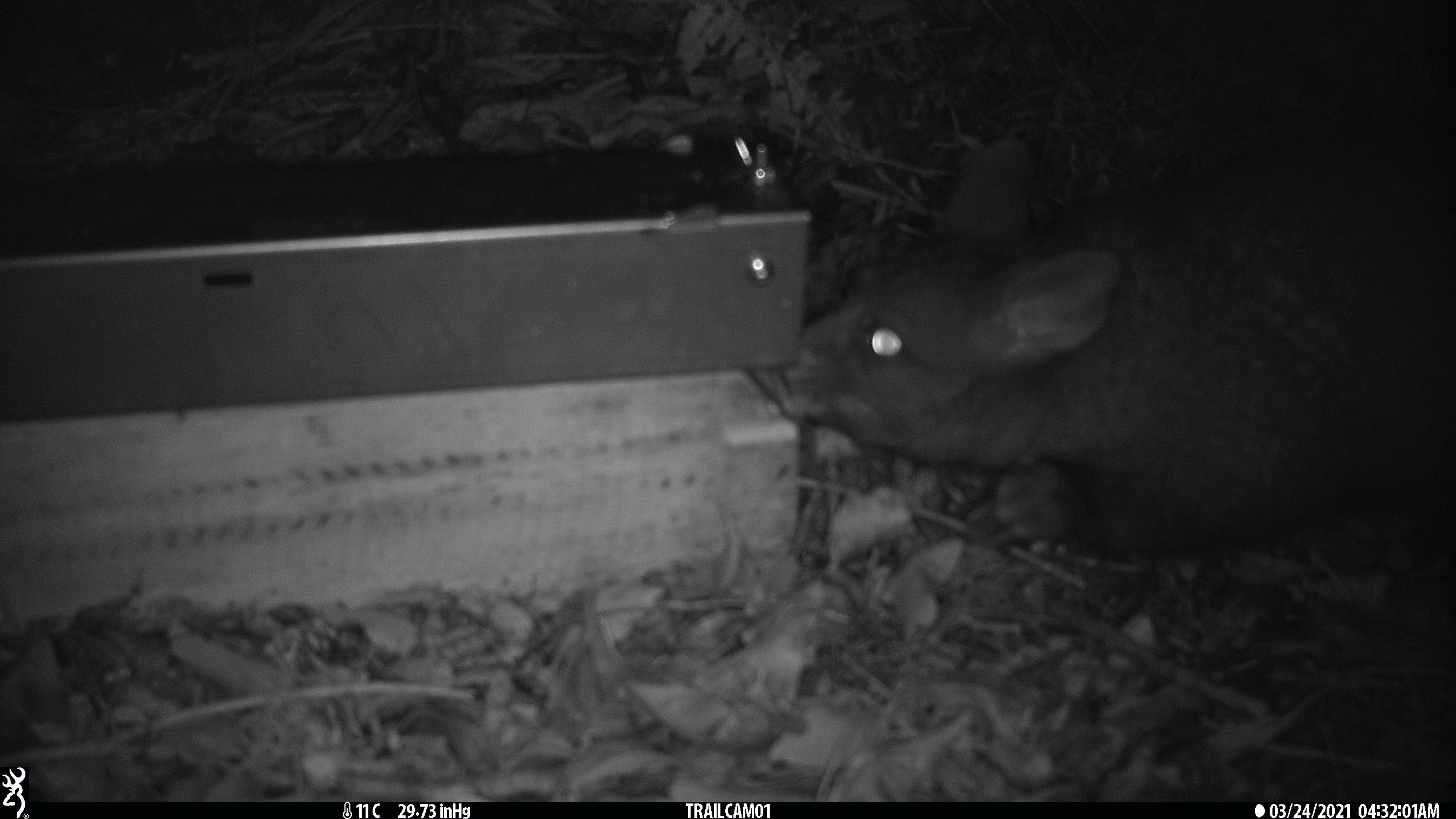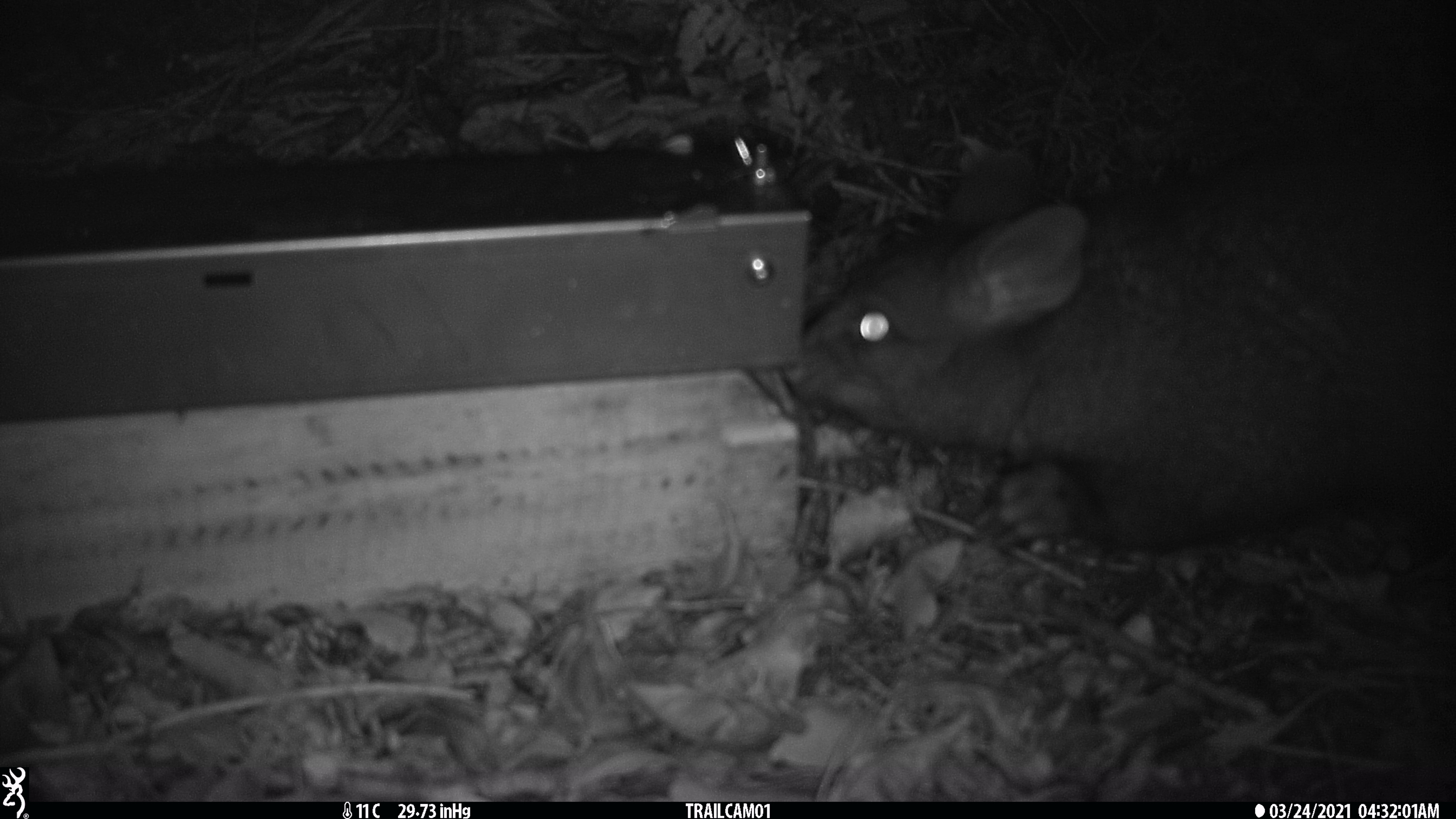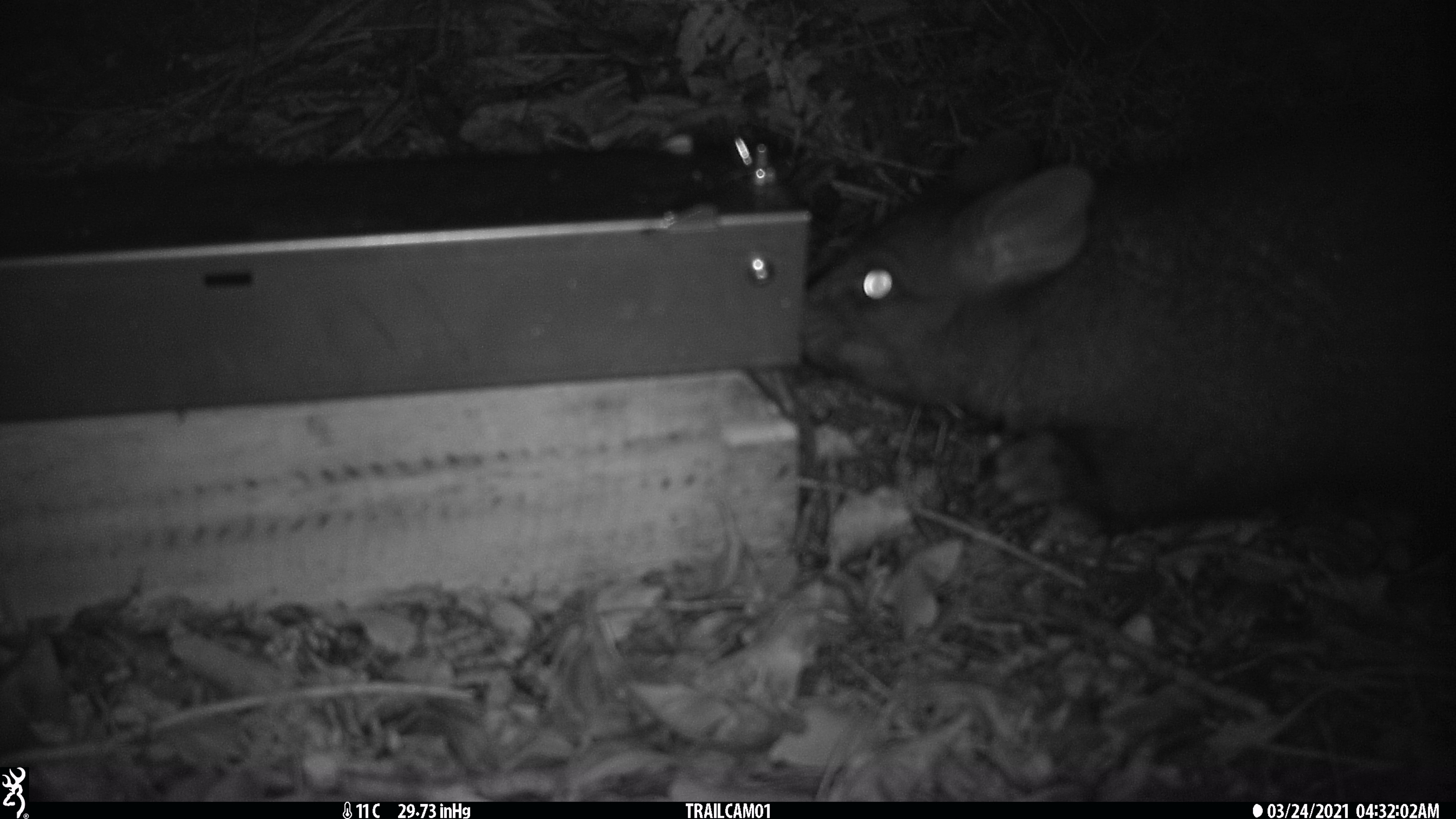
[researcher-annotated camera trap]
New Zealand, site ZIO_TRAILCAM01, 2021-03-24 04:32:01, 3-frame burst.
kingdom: Animalia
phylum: Chordata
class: Mammalia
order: Diprotodontia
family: Phalangeridae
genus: Trichosurus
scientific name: Trichosurus vulpecula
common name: common brushtail possum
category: possum